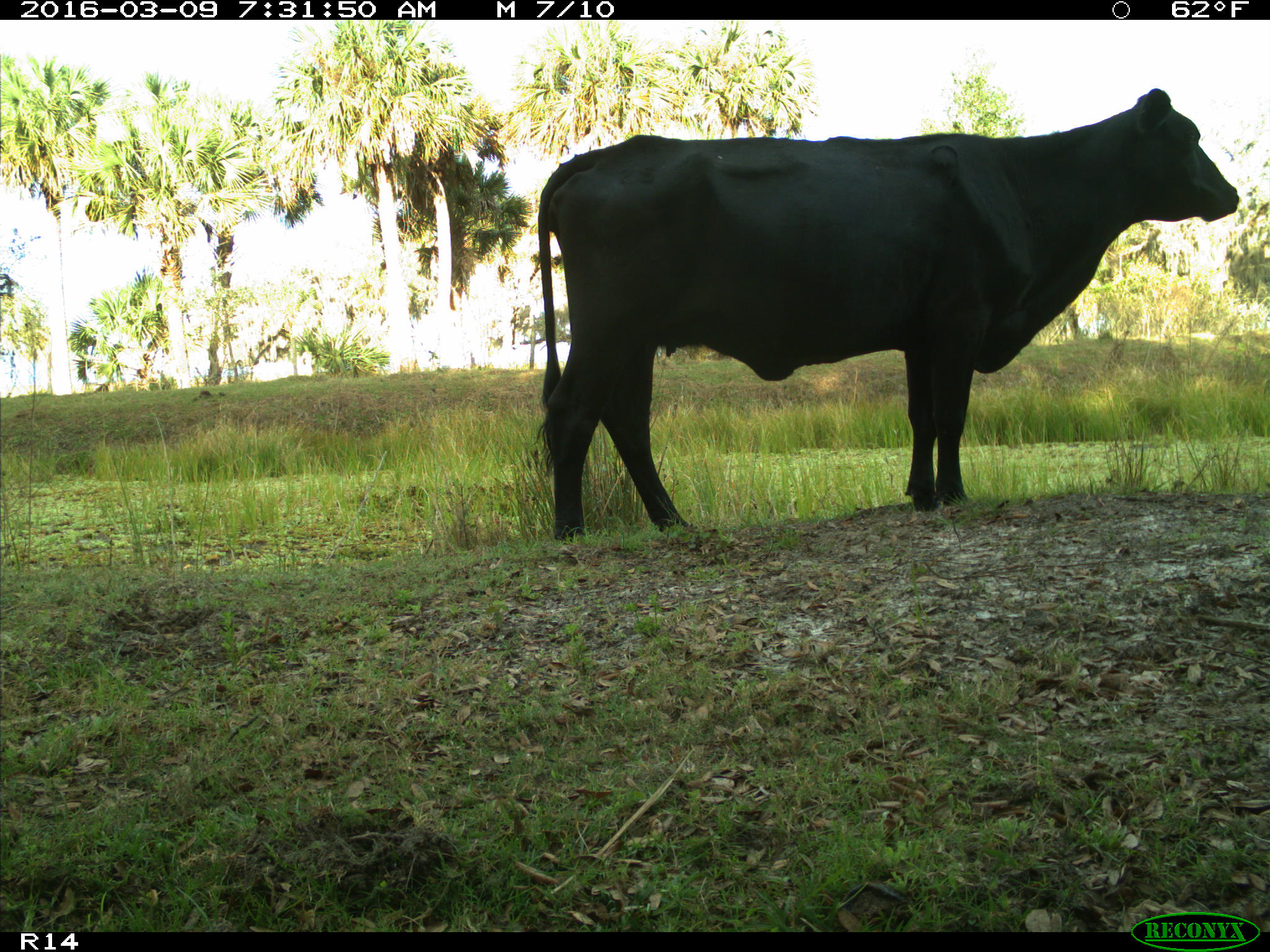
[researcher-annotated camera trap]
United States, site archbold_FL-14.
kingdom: Animalia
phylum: Chordata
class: Mammalia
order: Artiodactyla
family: Bovidae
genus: Bos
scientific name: Bos taurus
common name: domestic cow